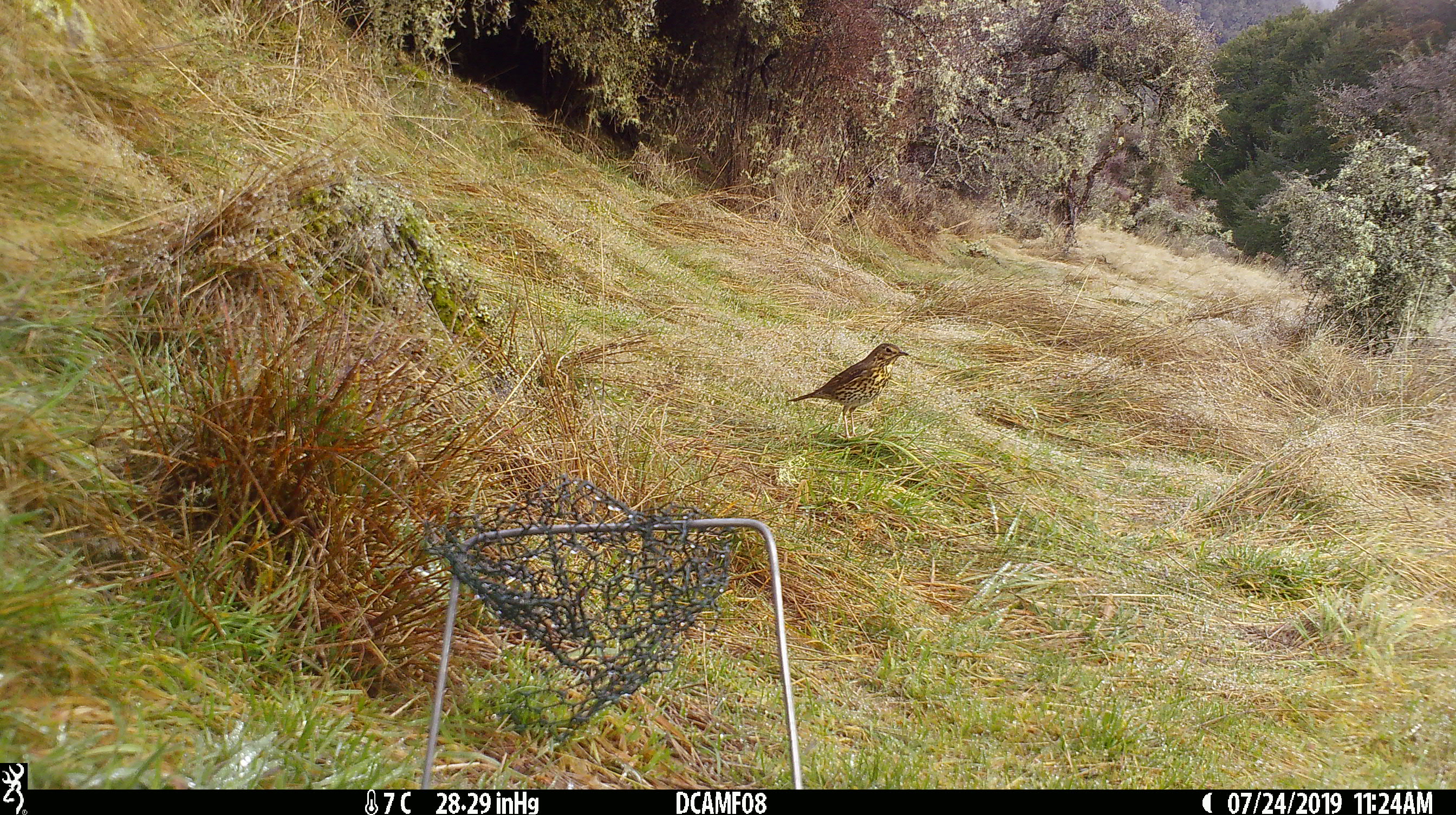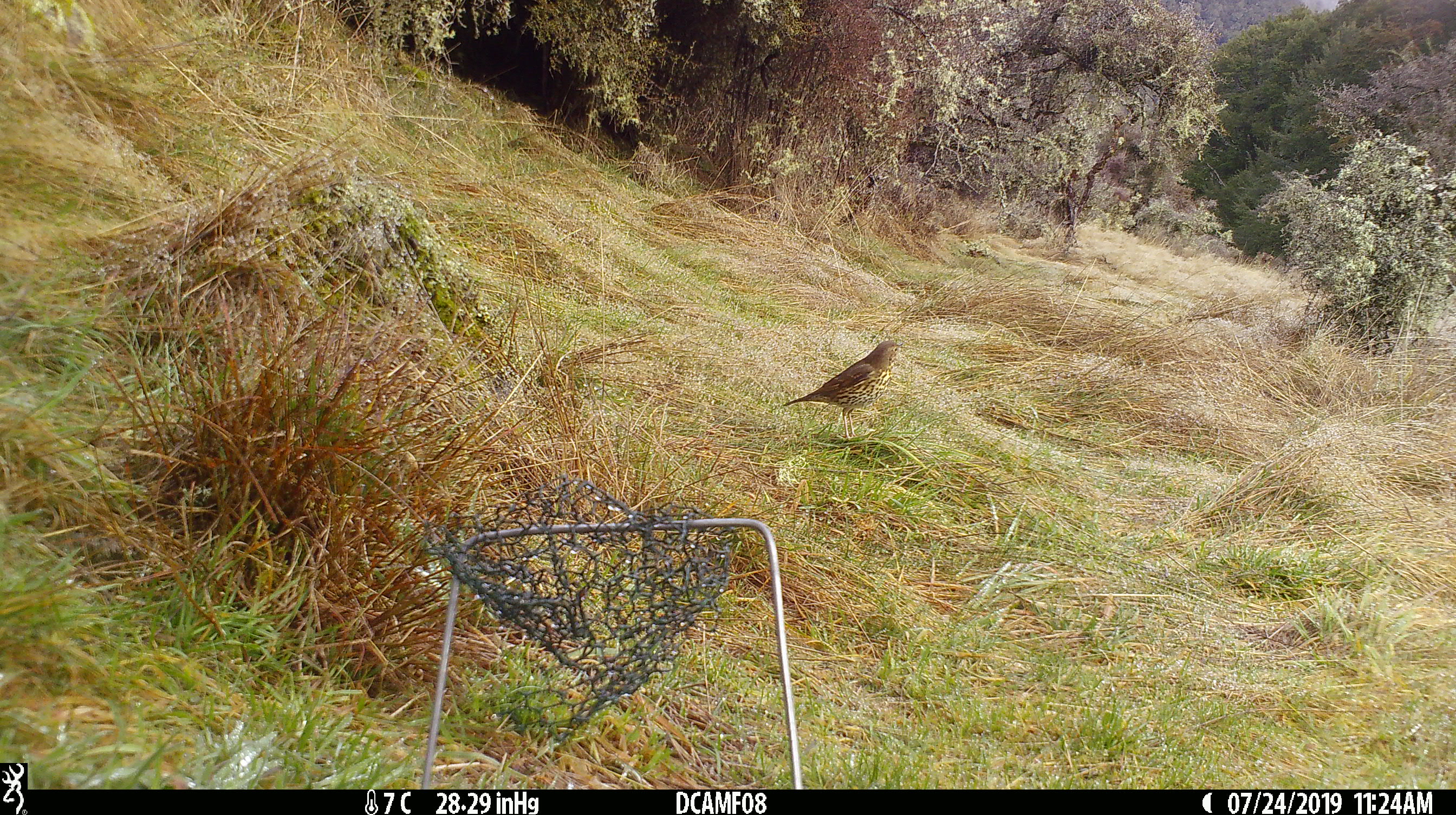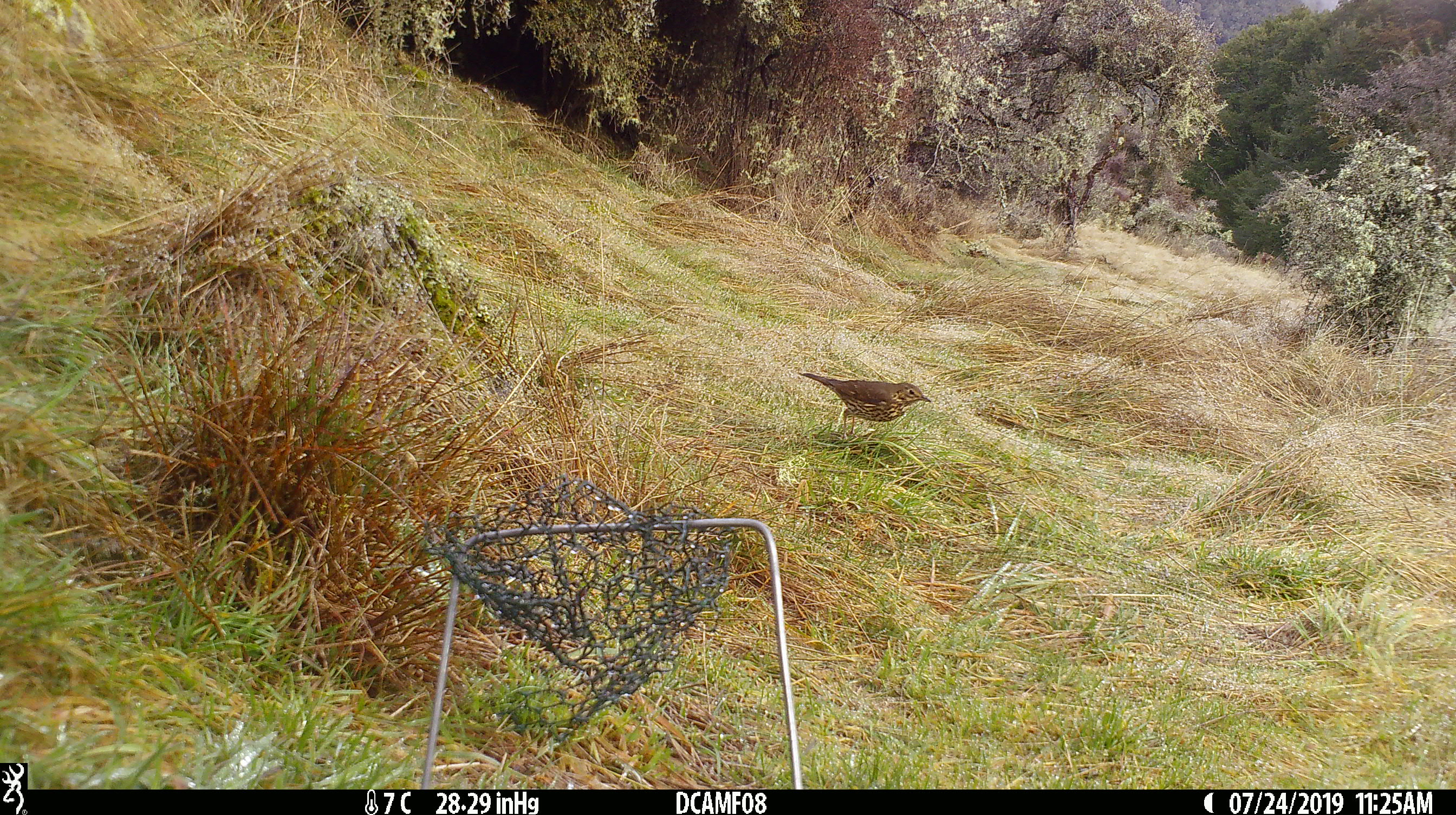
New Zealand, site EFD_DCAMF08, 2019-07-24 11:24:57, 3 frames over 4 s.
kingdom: Animalia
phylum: Chordata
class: Aves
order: Passeriformes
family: Turdidae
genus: Turdus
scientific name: Turdus philomelos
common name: song thrush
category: thrush